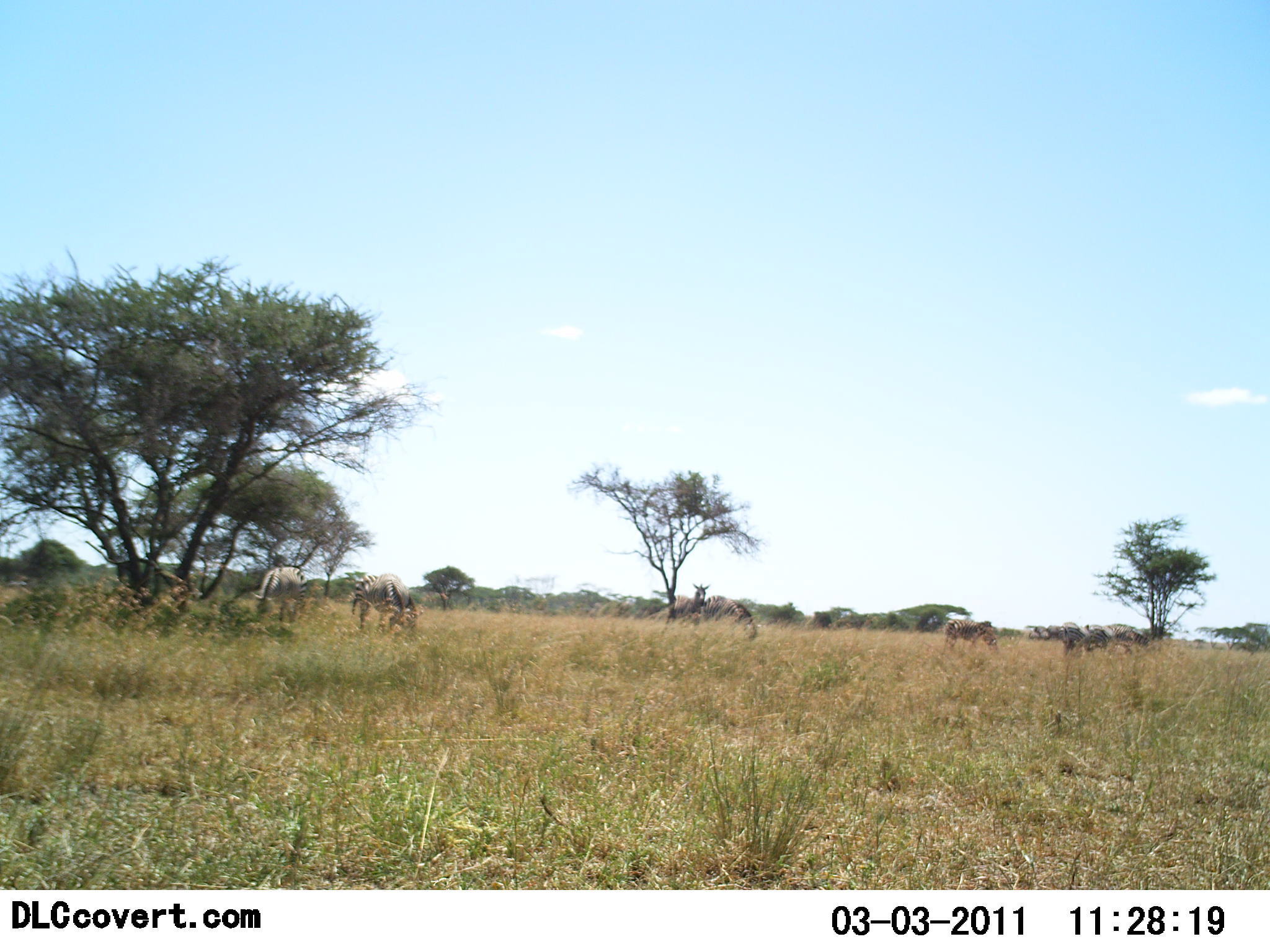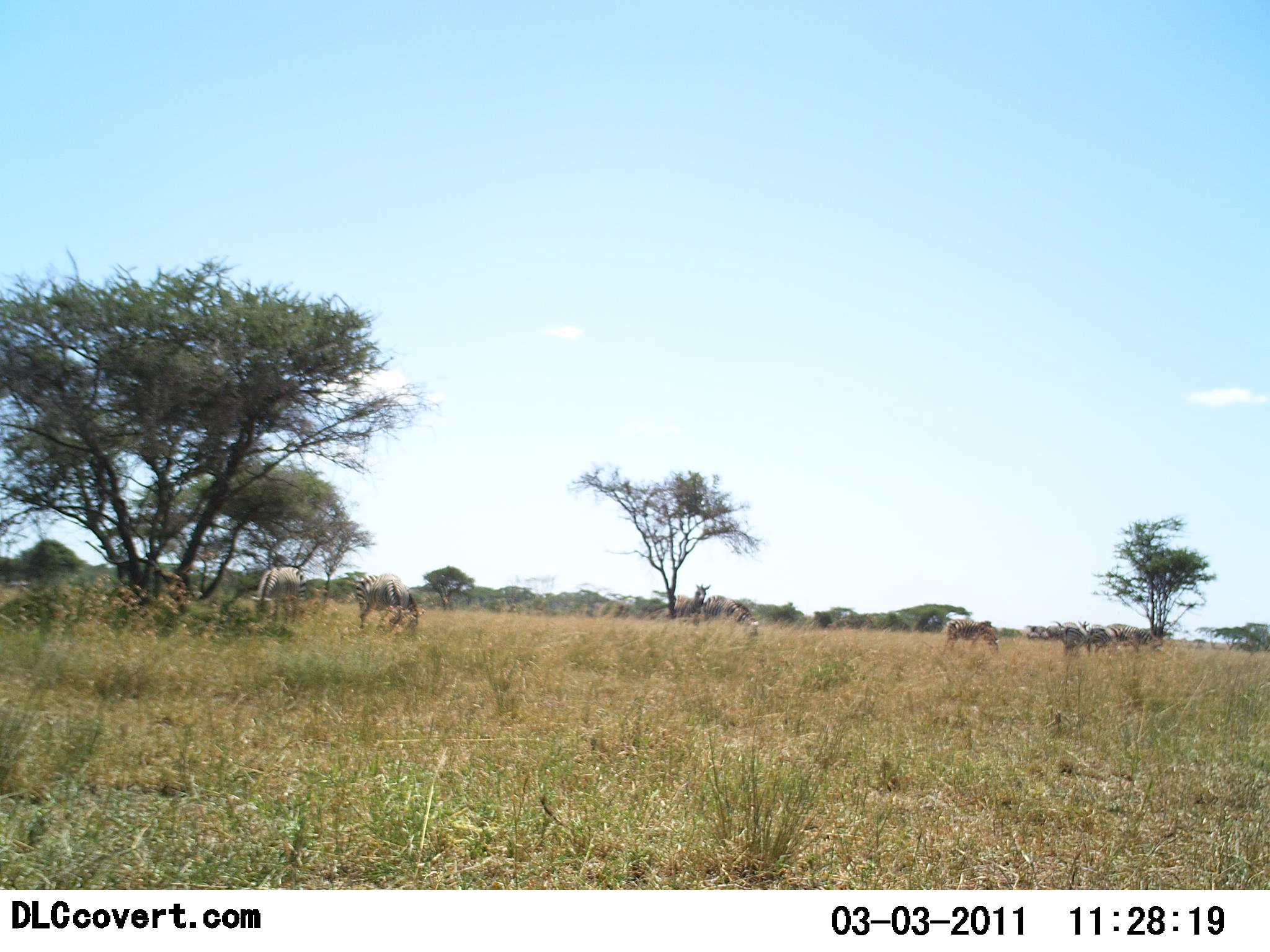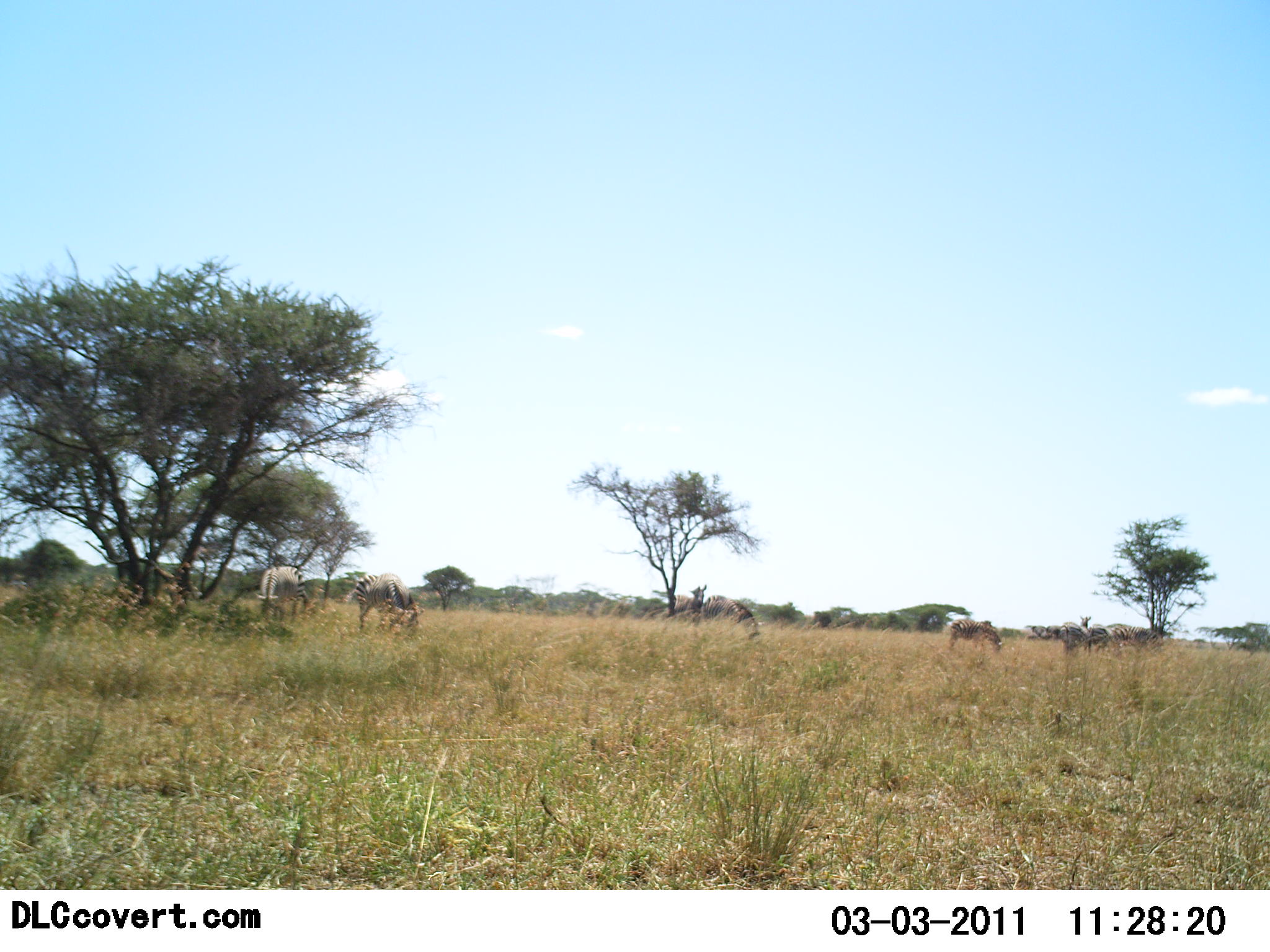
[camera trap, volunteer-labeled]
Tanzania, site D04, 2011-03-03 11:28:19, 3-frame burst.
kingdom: Animalia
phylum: Chordata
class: Mammalia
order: Perissodactyla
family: Equidae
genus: Equus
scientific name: Equus quagga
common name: plains zebra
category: zebra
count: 5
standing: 8%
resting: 0%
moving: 0%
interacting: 0%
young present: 0%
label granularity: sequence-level